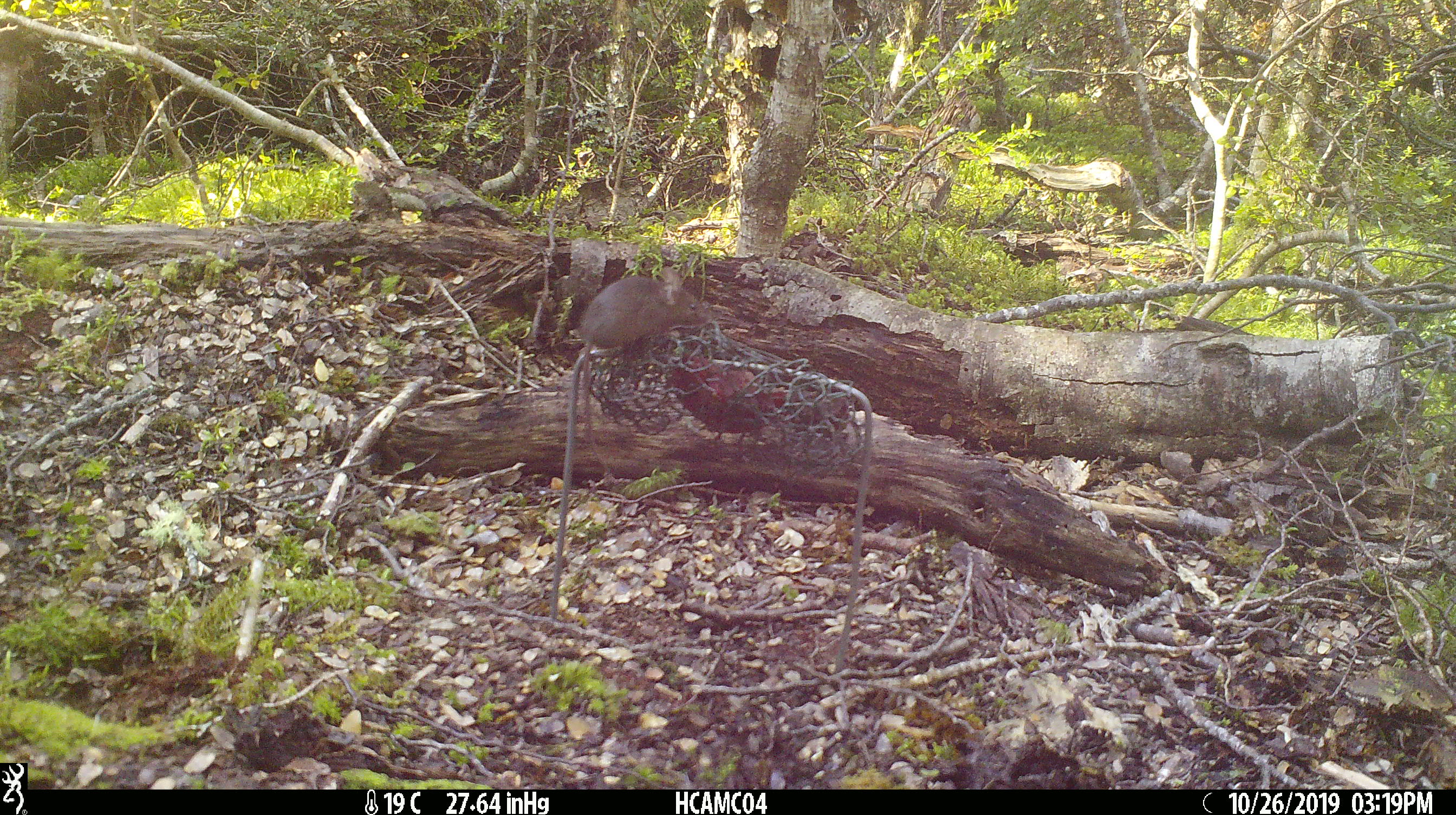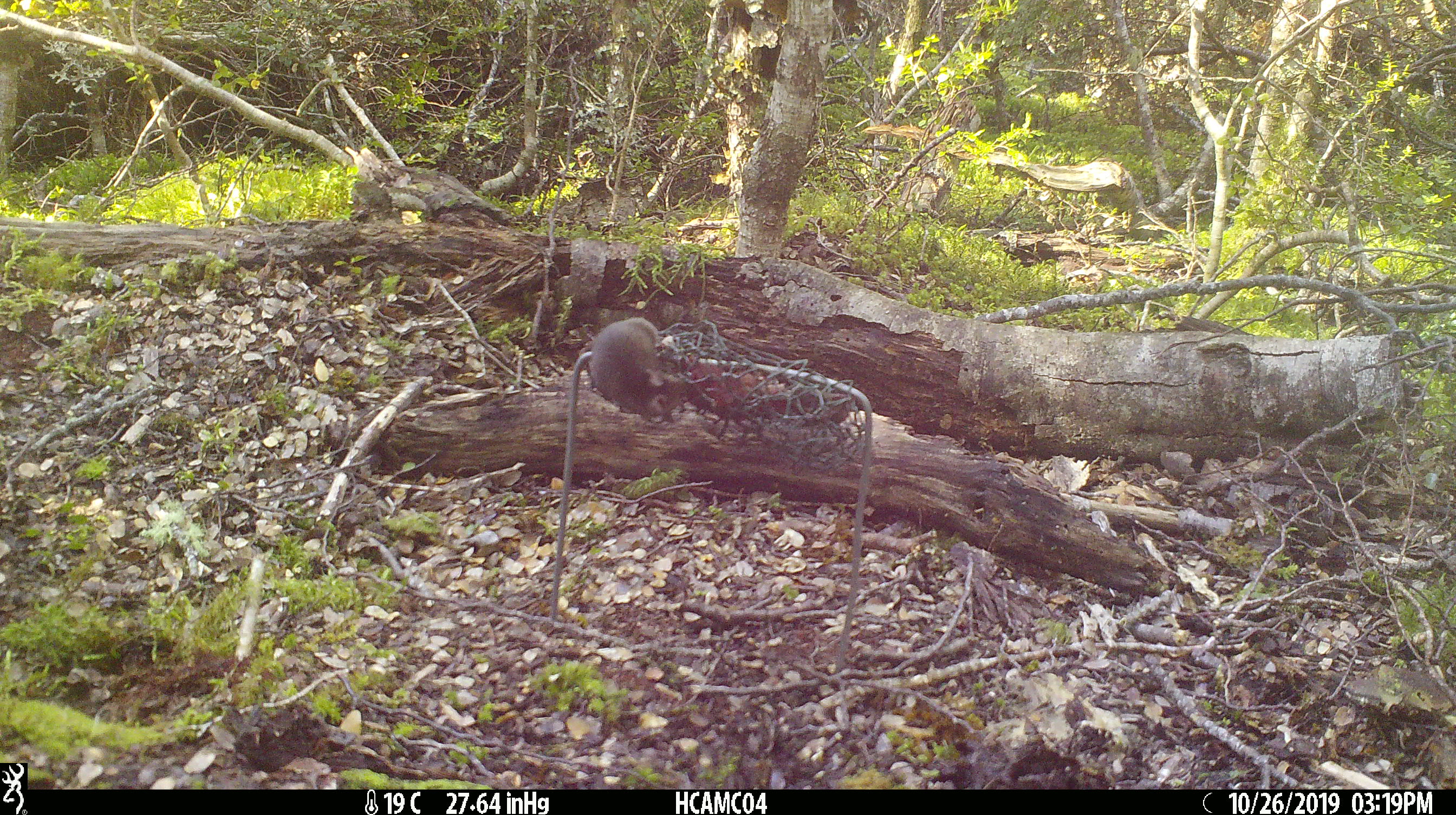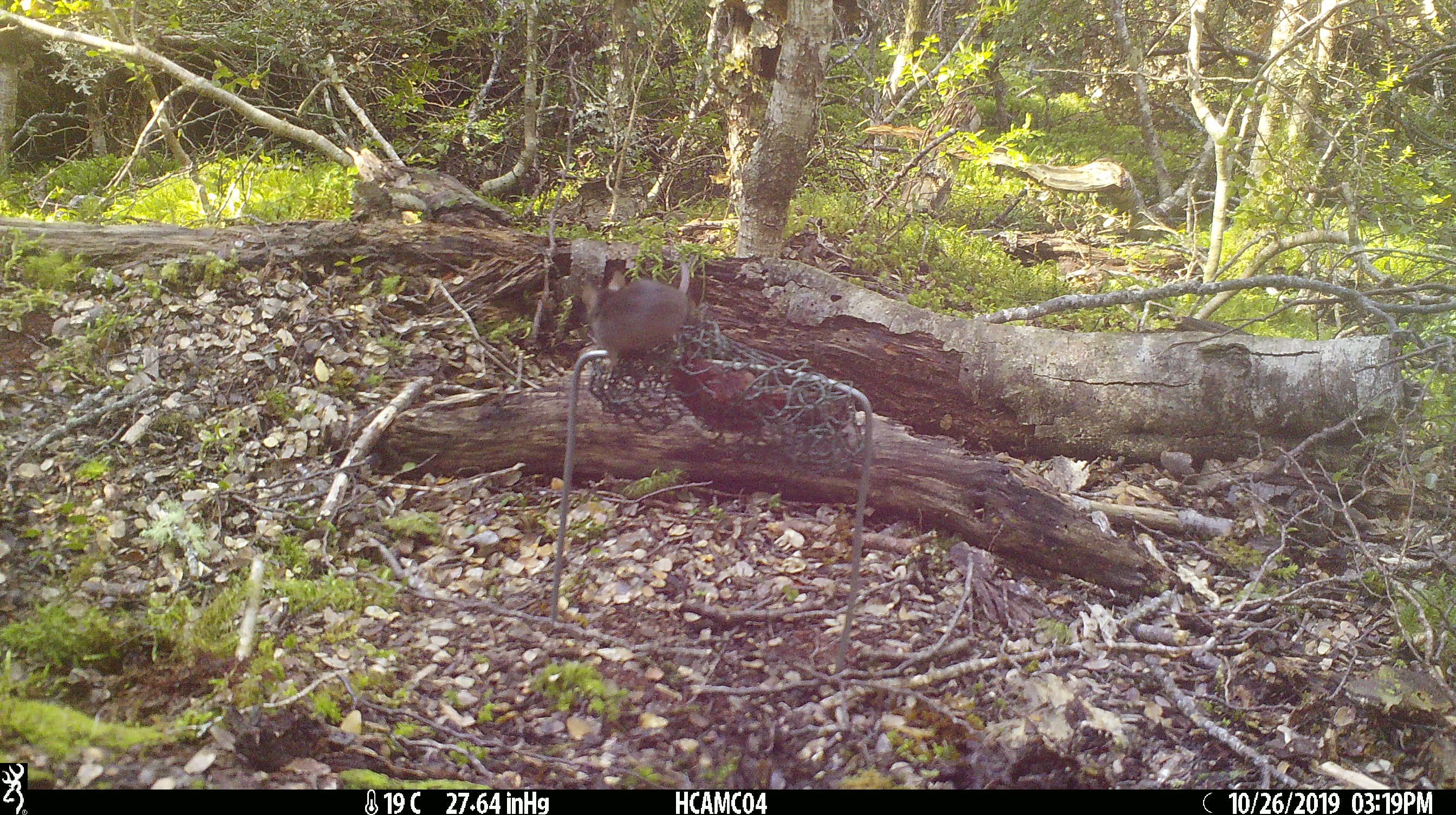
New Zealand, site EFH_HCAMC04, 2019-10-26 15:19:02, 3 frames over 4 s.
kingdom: Animalia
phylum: Chordata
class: Mammalia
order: Rodentia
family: Muridae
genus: Mus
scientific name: Mus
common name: mouse